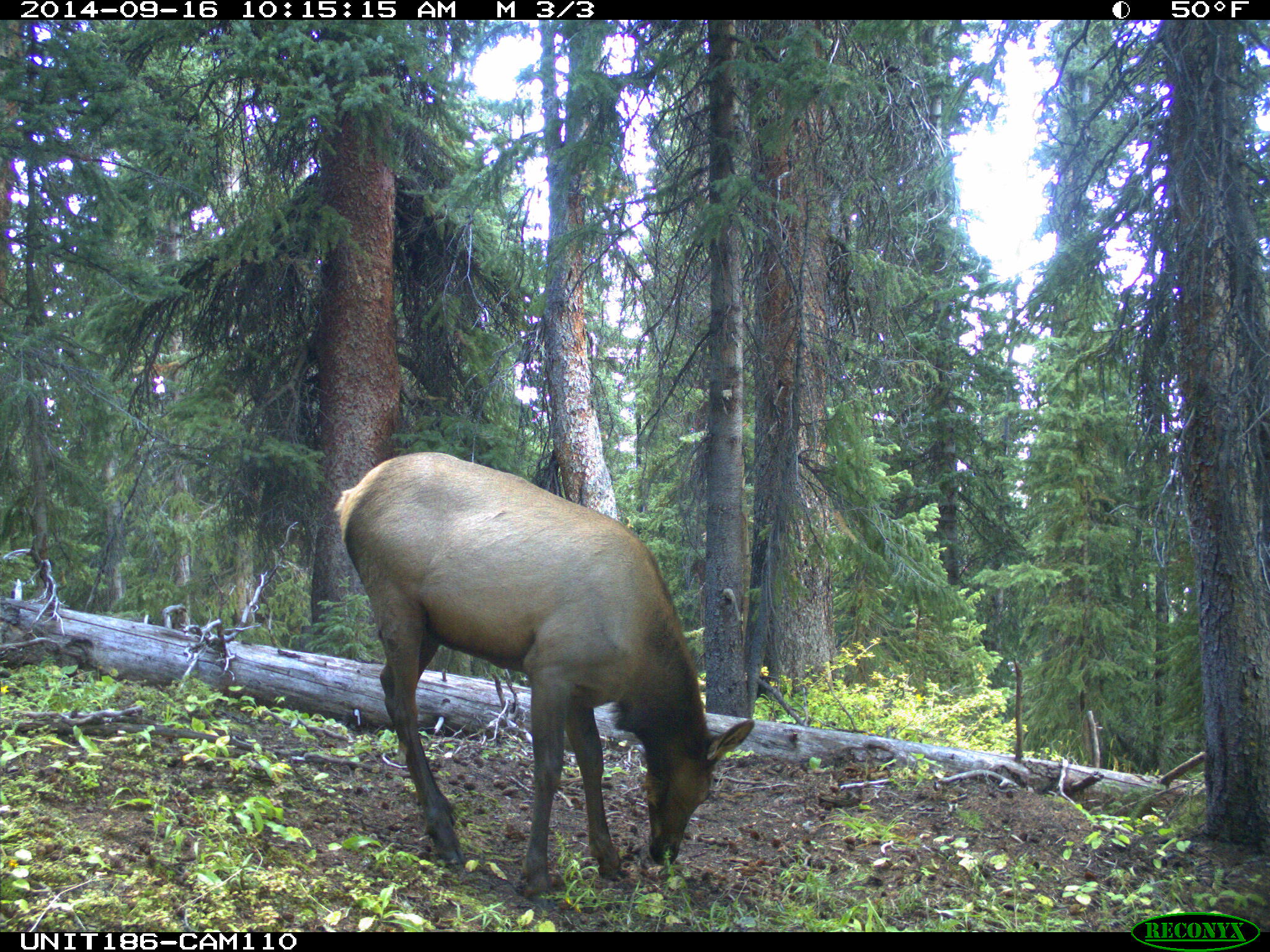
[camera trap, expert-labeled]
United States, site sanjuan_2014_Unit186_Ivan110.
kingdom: Animalia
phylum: Chordata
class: Mammalia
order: Artiodactyla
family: Cervidae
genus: Cervus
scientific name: Cervus elaphus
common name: red deer